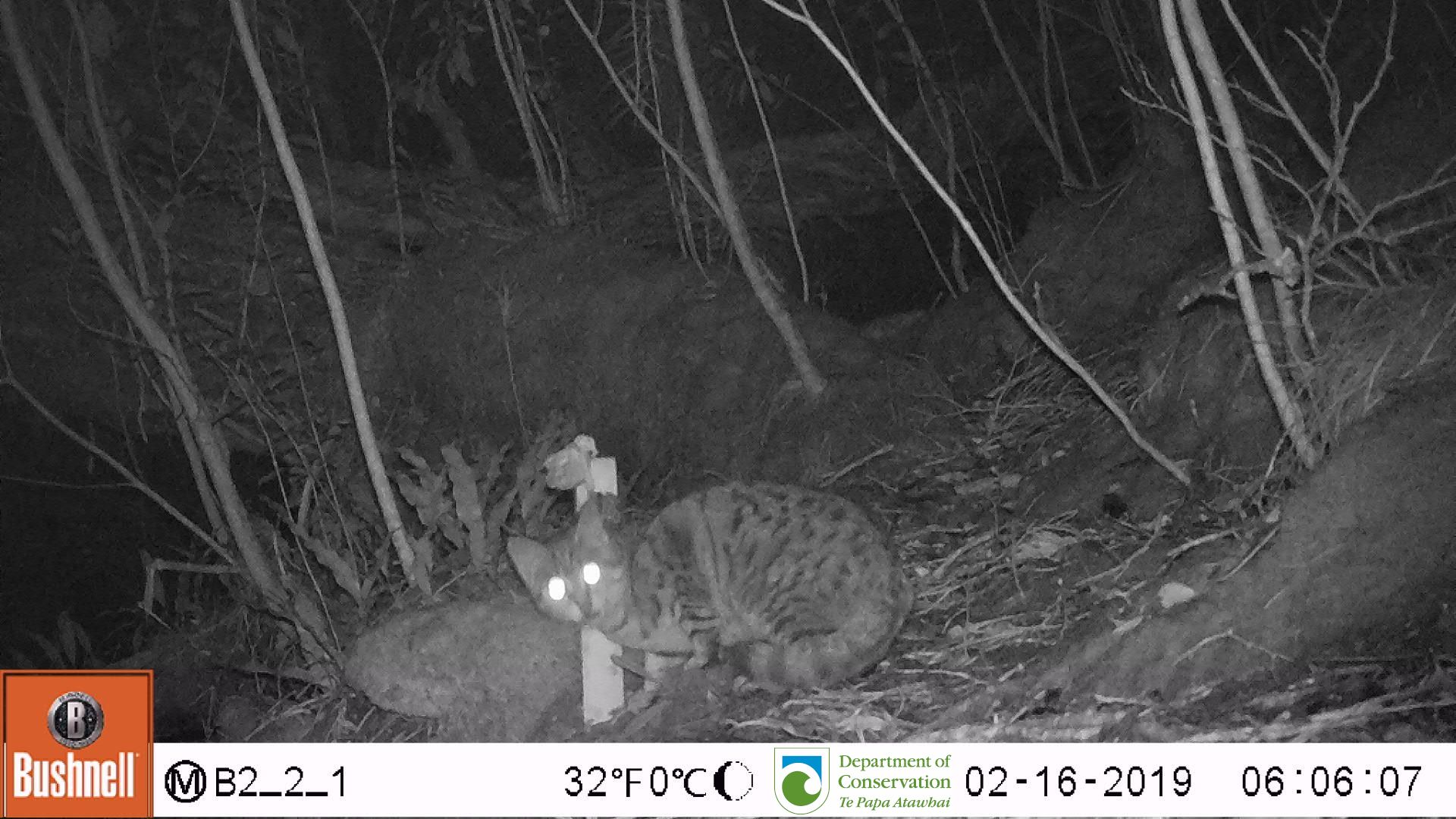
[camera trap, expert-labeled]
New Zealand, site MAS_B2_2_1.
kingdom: Animalia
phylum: Chordata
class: Mammalia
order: Carnivora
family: Felidae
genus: Felis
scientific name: Felis catus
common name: domestic cat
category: cat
Cat (domestic cat) (Felis catus).